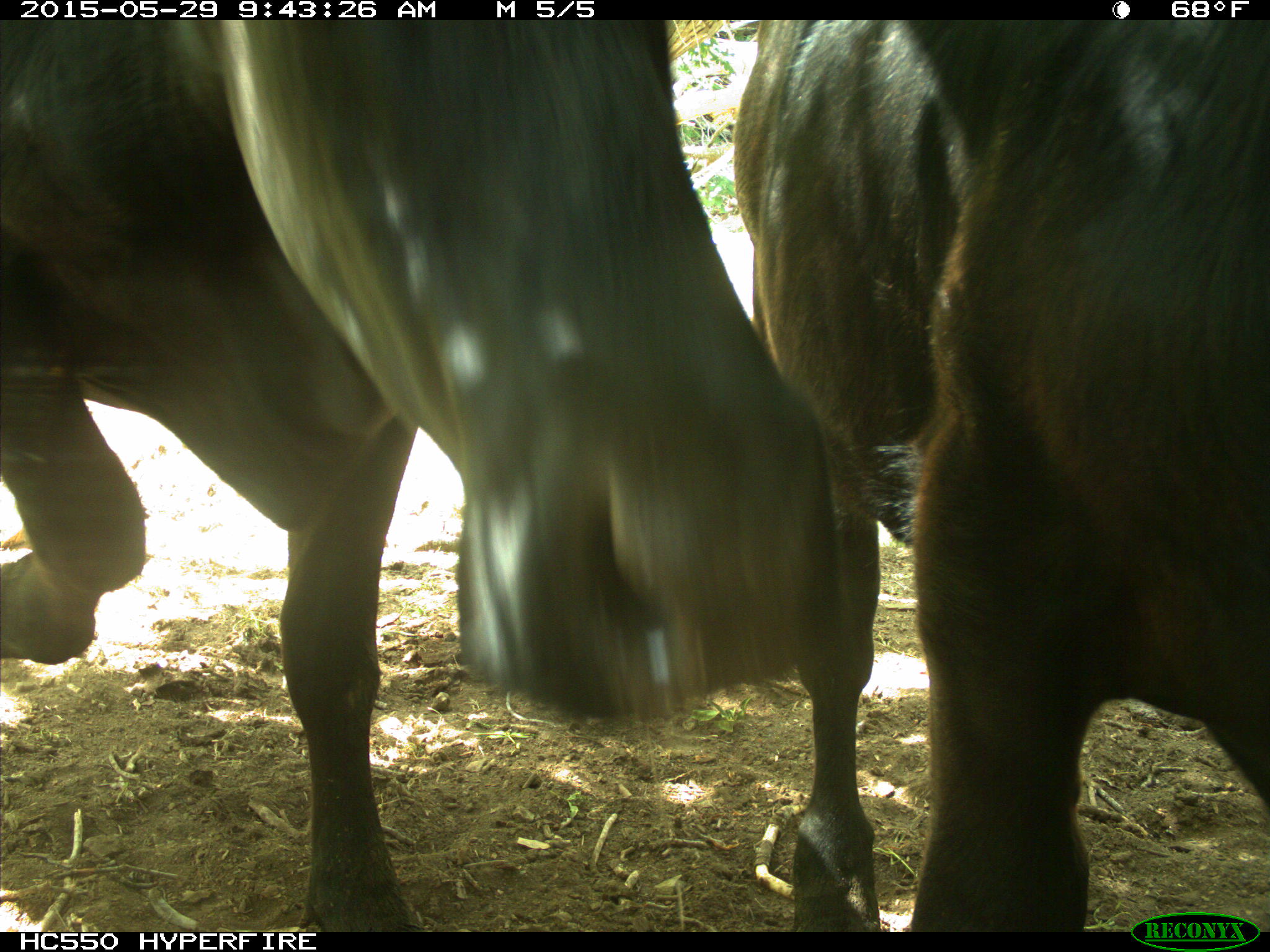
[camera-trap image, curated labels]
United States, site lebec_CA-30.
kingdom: Animalia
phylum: Chordata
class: Mammalia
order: Artiodactyla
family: Bovidae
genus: Bos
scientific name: Bos taurus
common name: domestic cow